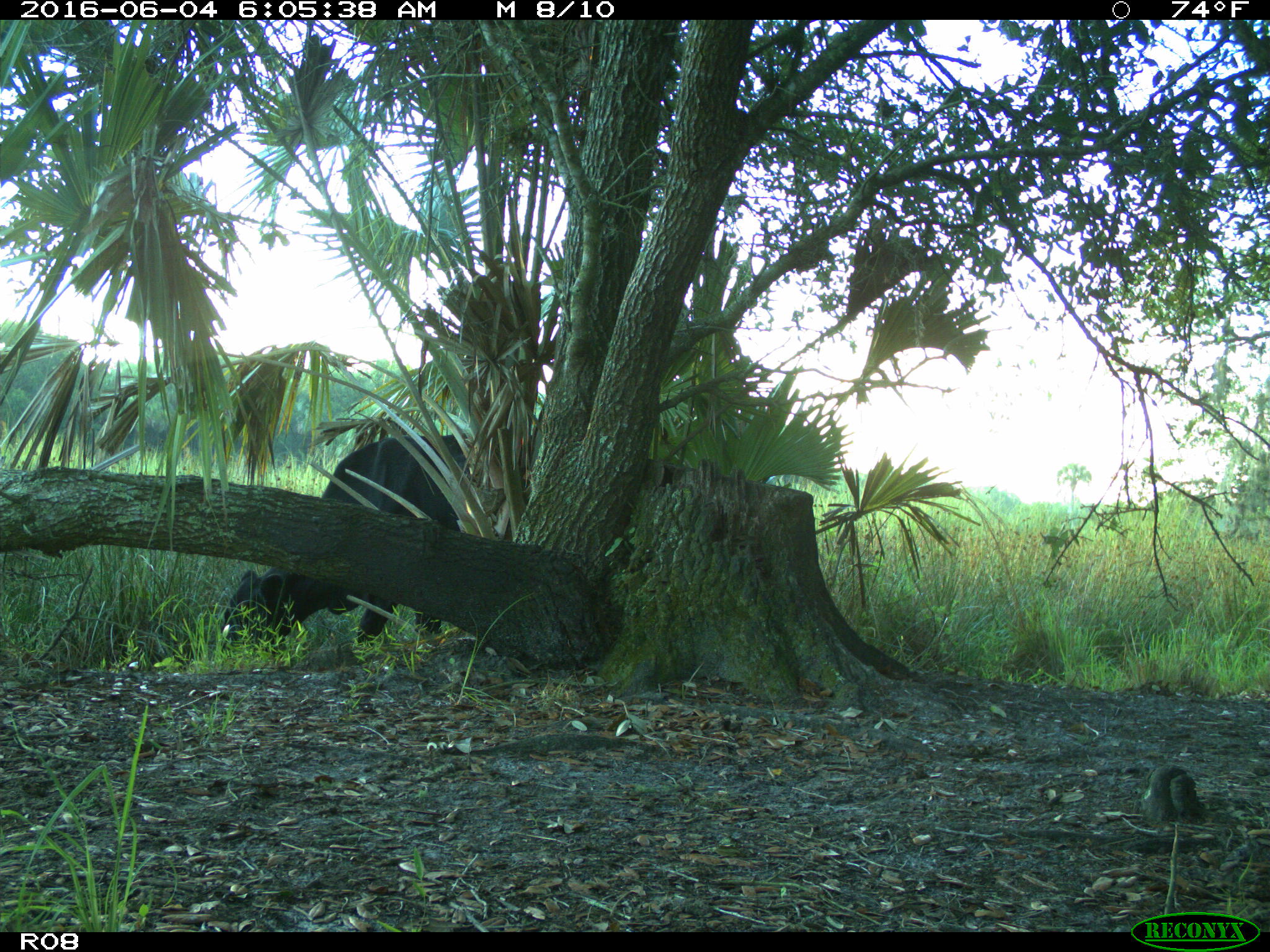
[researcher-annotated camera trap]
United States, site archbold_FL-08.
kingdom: Animalia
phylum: Chordata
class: Mammalia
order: Artiodactyla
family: Bovidae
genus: Bos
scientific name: Bos taurus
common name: domestic cow